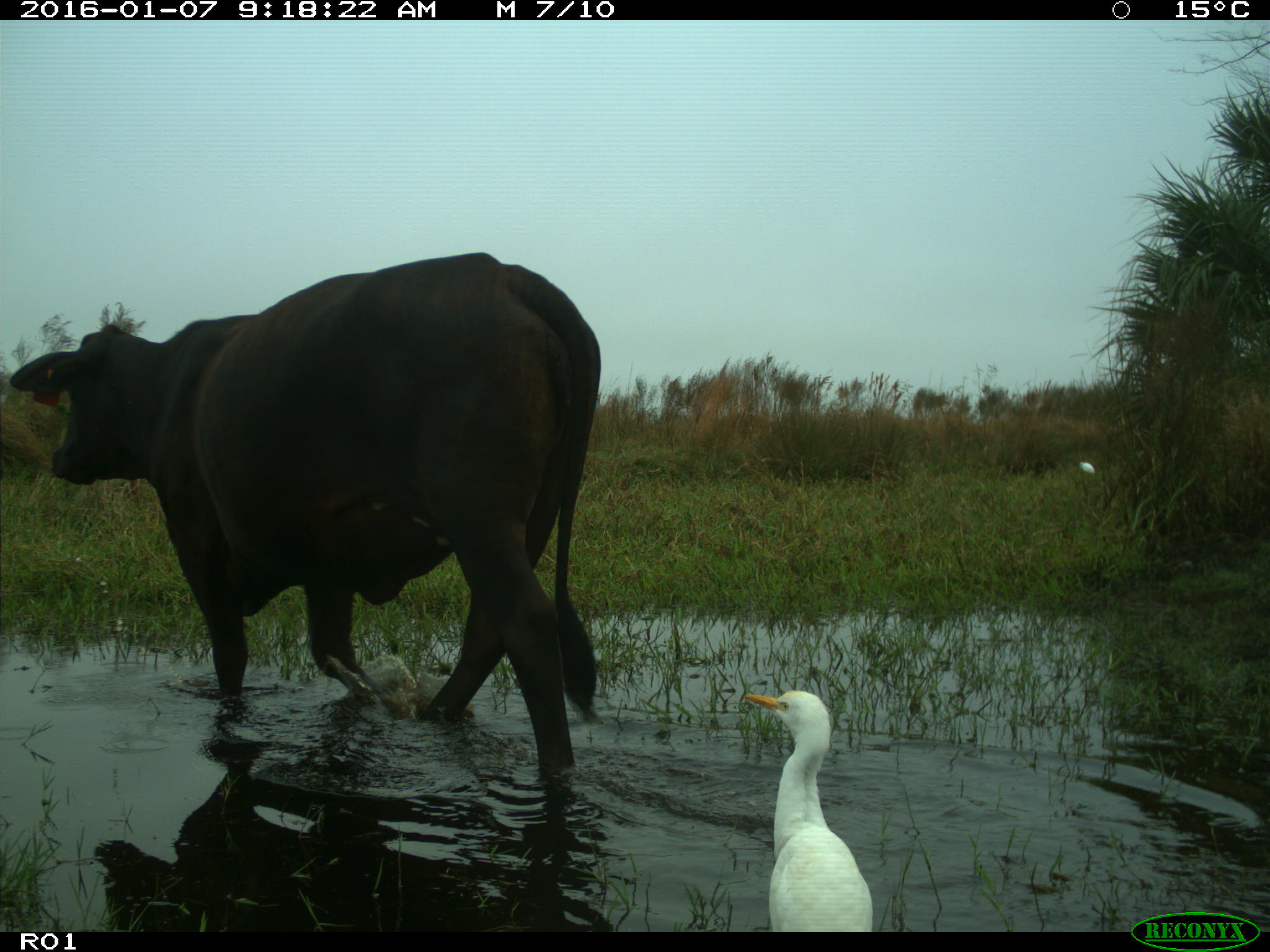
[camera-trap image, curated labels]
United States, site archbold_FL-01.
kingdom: Animalia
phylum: Chordata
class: Mammalia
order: Artiodactyla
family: Bovidae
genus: Bos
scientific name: Bos taurus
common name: domestic cow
Bos taurus (domestic cow).